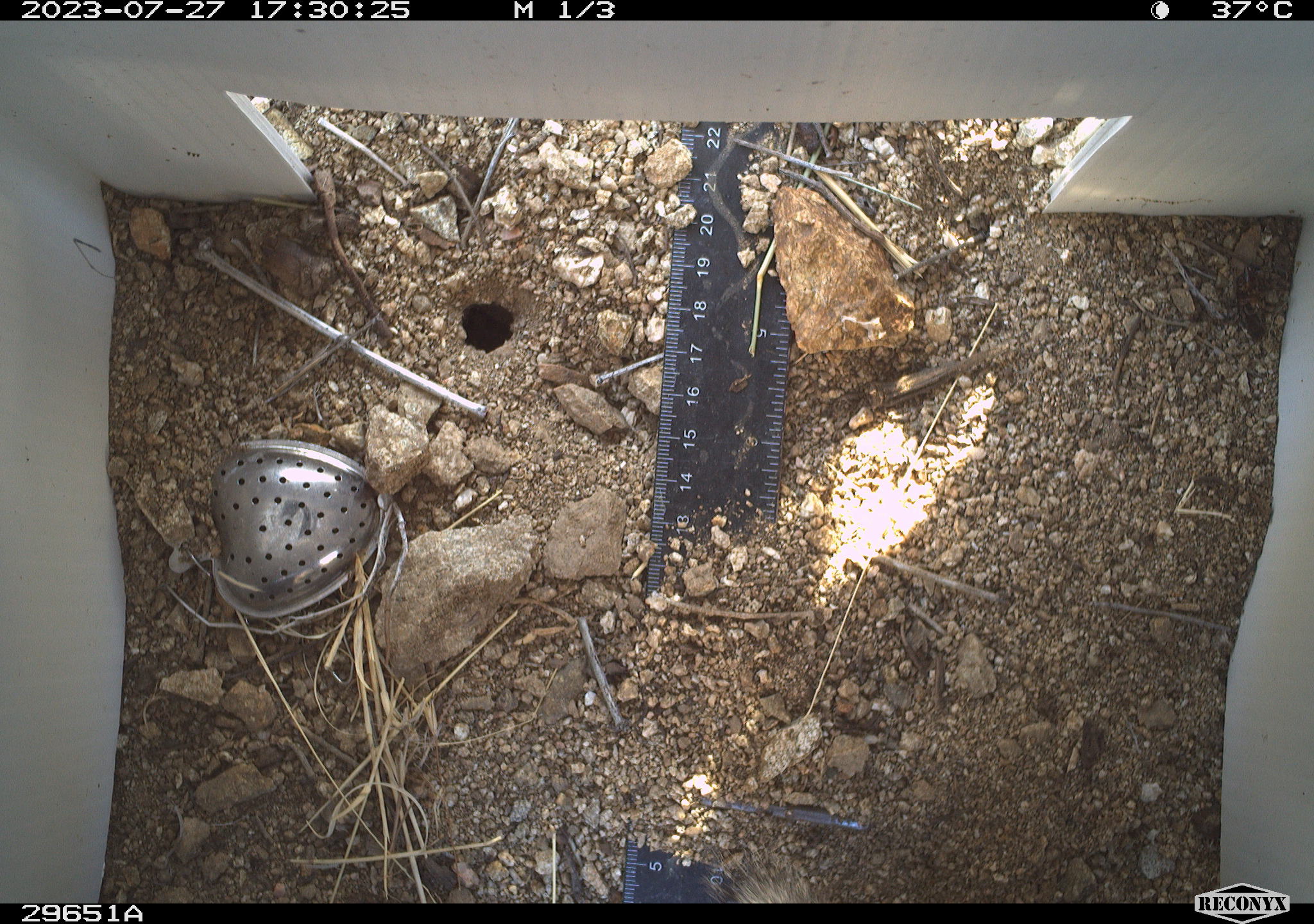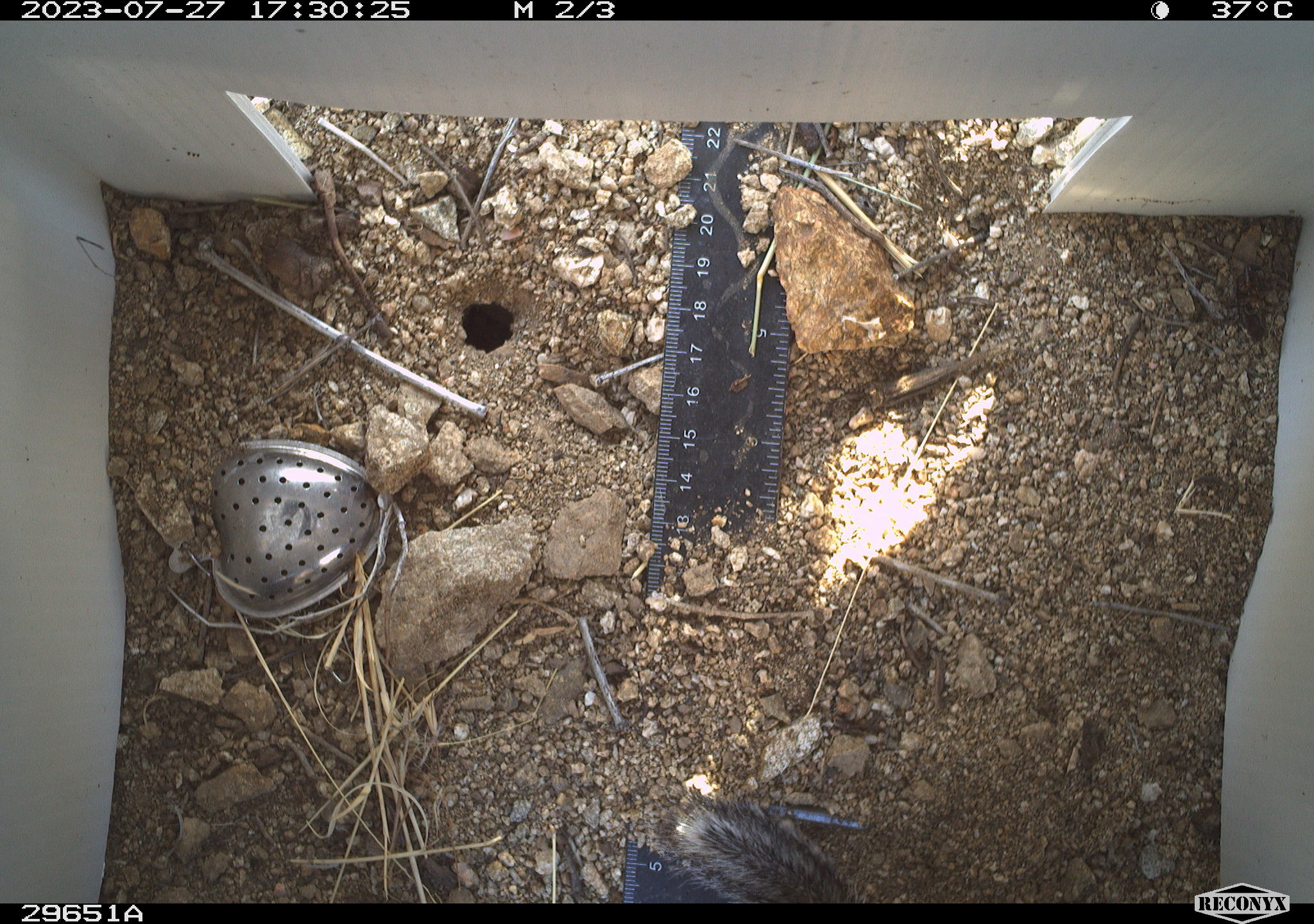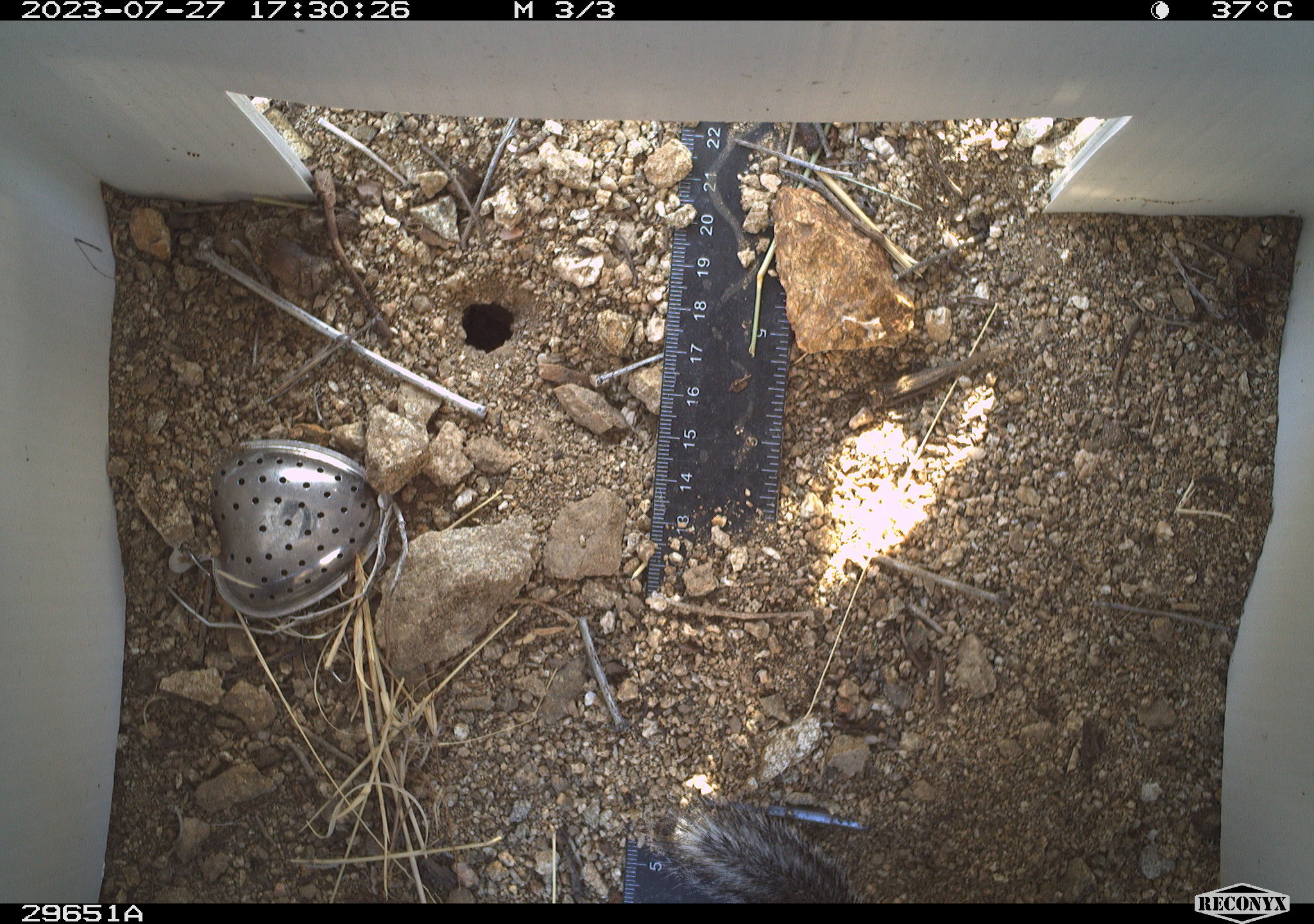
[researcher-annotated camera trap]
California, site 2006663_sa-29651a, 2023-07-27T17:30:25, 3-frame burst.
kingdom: Animalia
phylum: Chordata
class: Mammalia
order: Rodentia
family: Sciuridae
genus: Ammospermophilus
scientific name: Ammospermophilus leucurus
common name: white-tailed antelope squirrel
White-tailed antelope squirrel (Ammospermophilus leucurus).